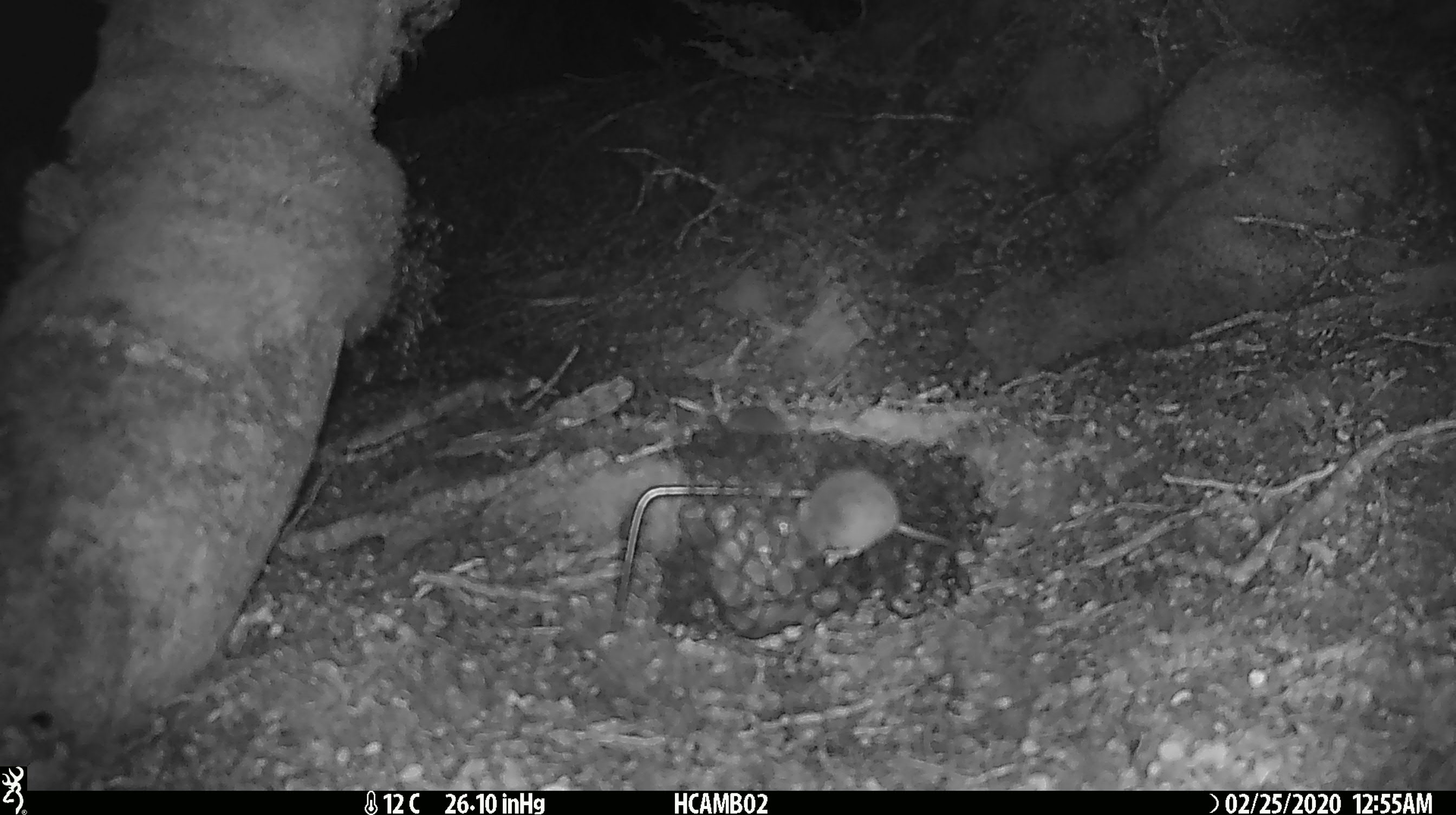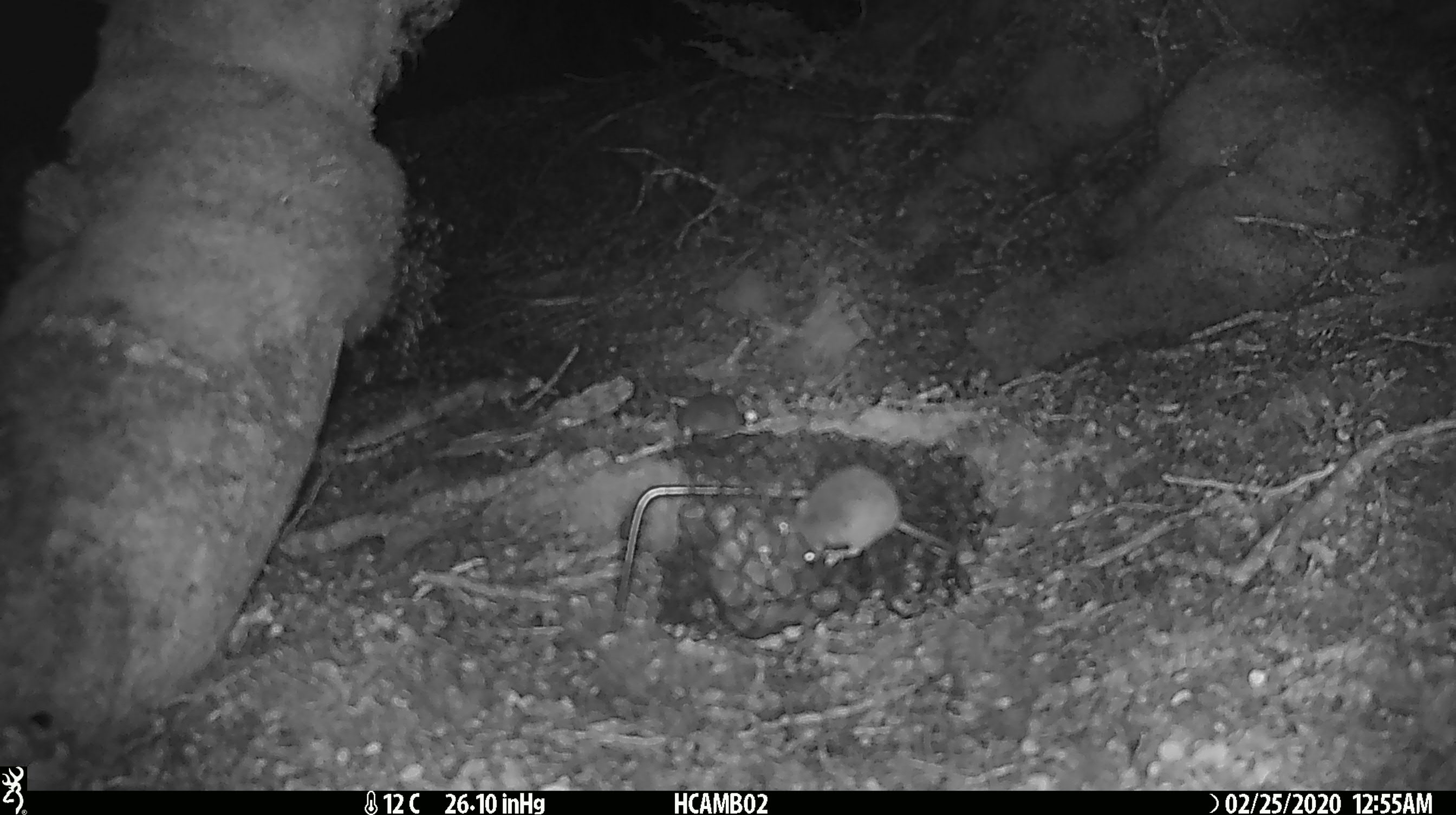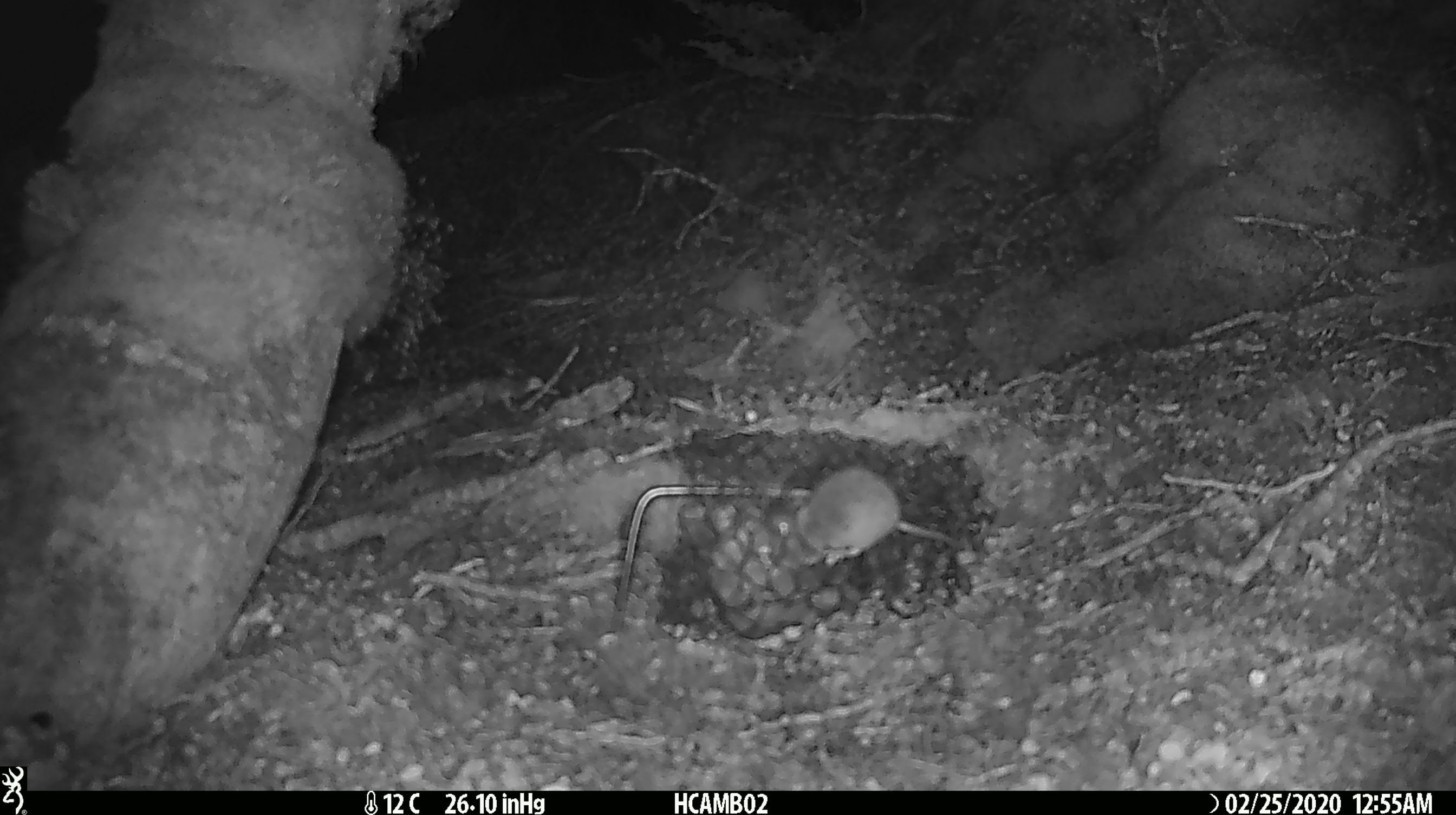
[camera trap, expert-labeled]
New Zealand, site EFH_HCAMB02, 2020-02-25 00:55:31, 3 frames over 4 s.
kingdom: Animalia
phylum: Chordata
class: Mammalia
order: Rodentia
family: Muridae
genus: Mus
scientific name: Mus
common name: mouse